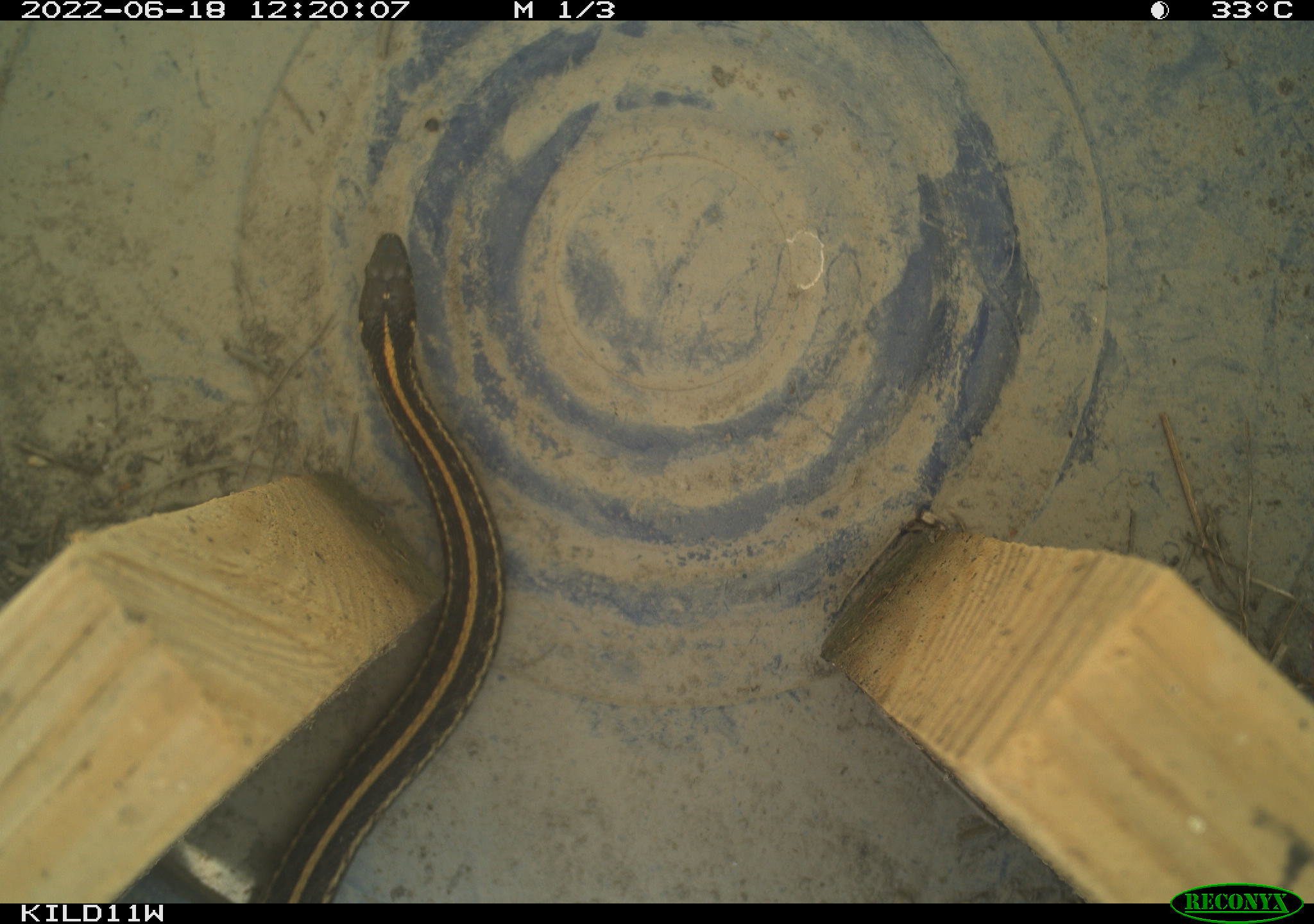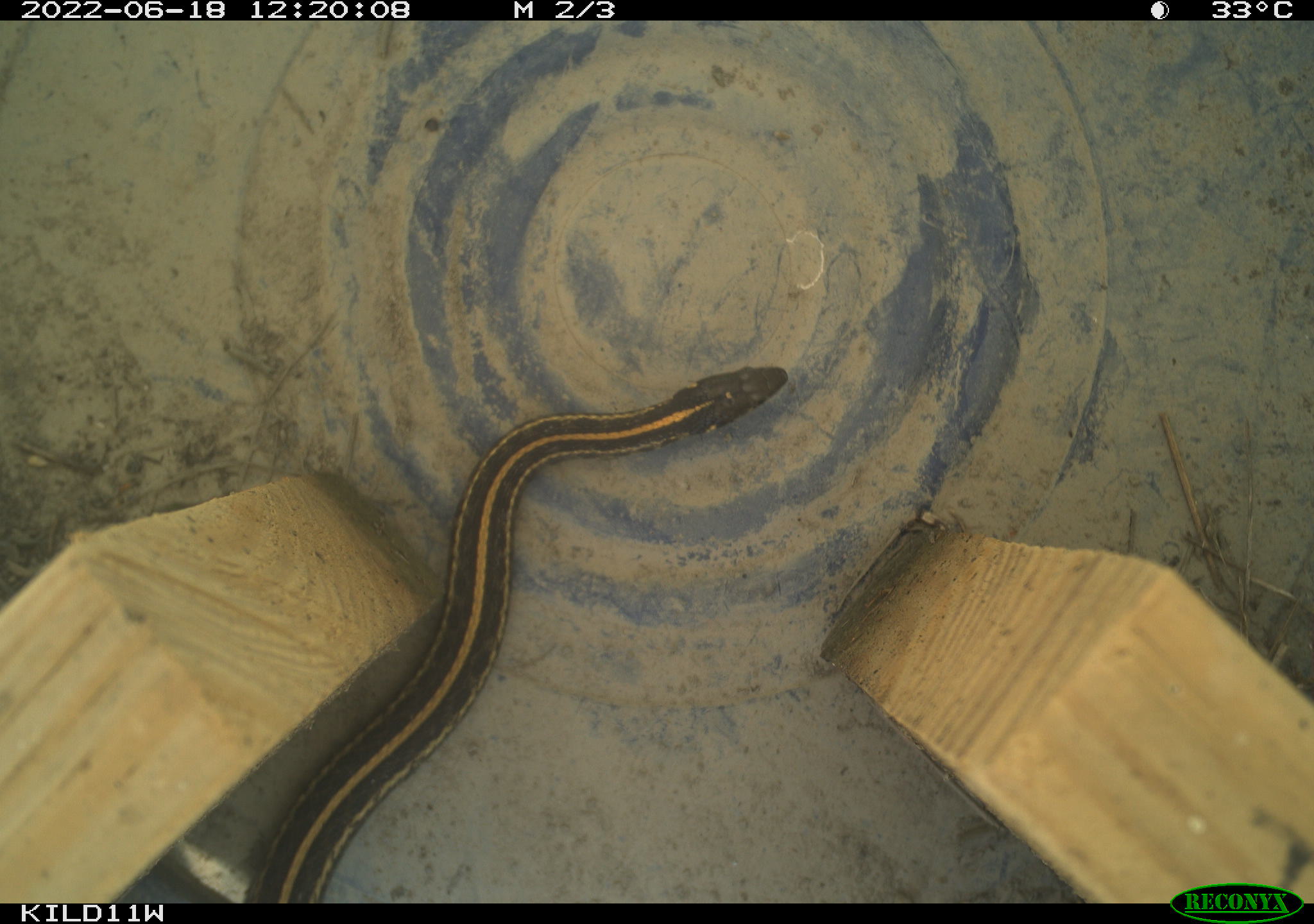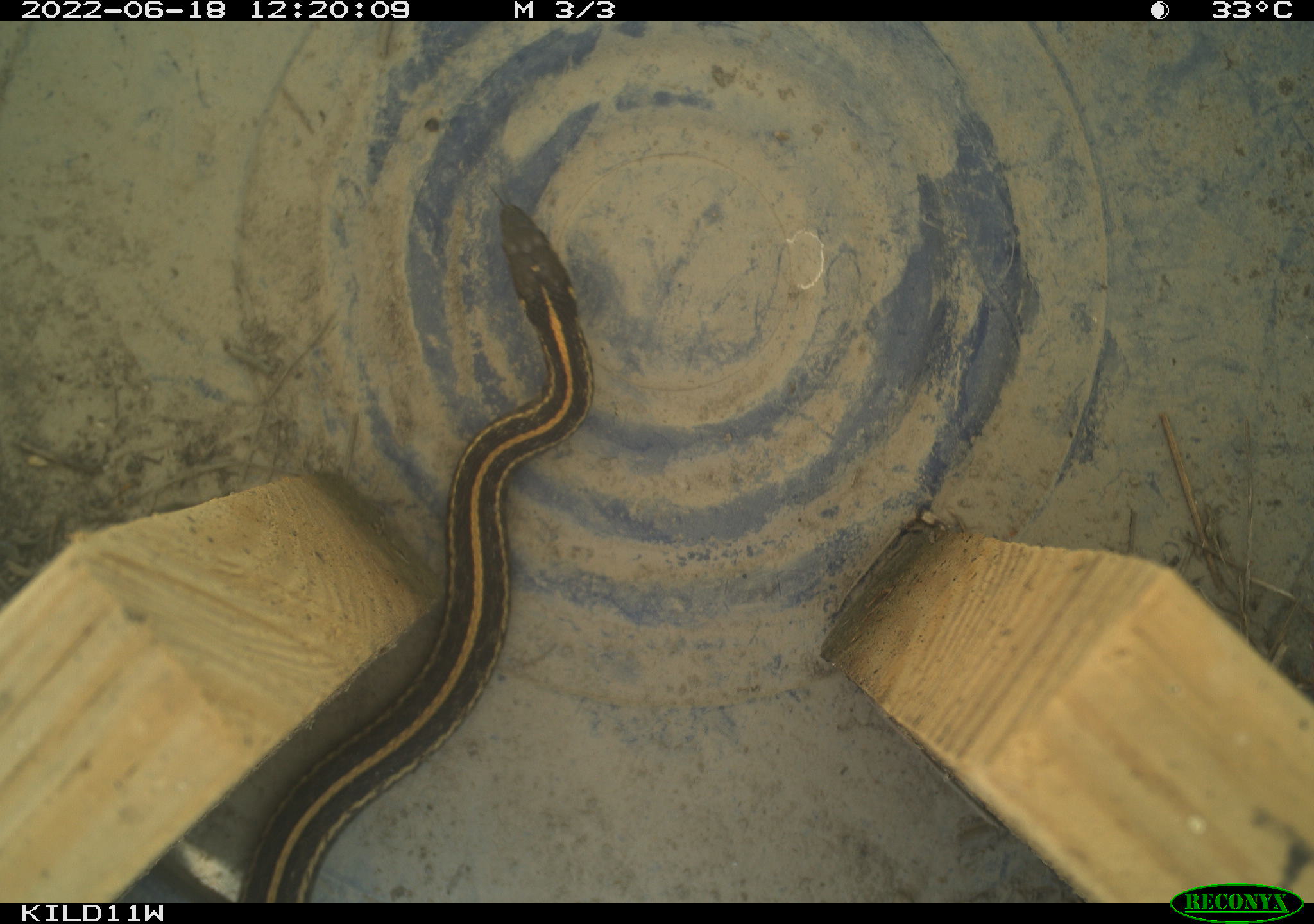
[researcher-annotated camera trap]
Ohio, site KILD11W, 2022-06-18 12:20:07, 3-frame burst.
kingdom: Animalia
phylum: Chordata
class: Reptilia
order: Squamata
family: Colubridae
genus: Thamnophis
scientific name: Thamnophis radix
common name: plains gartersnake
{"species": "plains gartersnake (Thamnophis radix)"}